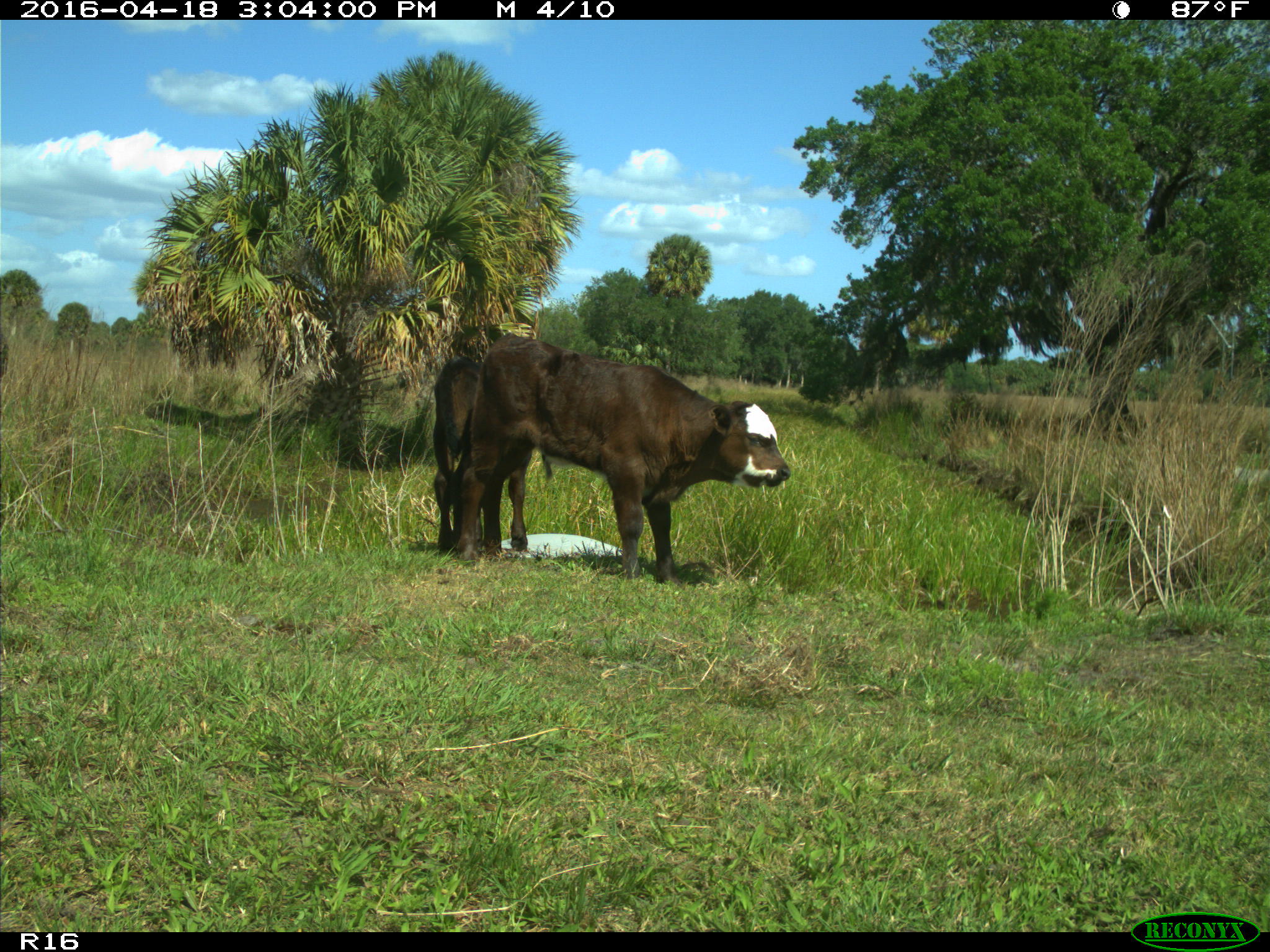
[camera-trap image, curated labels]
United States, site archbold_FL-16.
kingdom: Animalia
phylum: Chordata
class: Mammalia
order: Artiodactyla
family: Bovidae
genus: Bos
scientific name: Bos taurus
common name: domestic cow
Bos taurus (domestic cow).